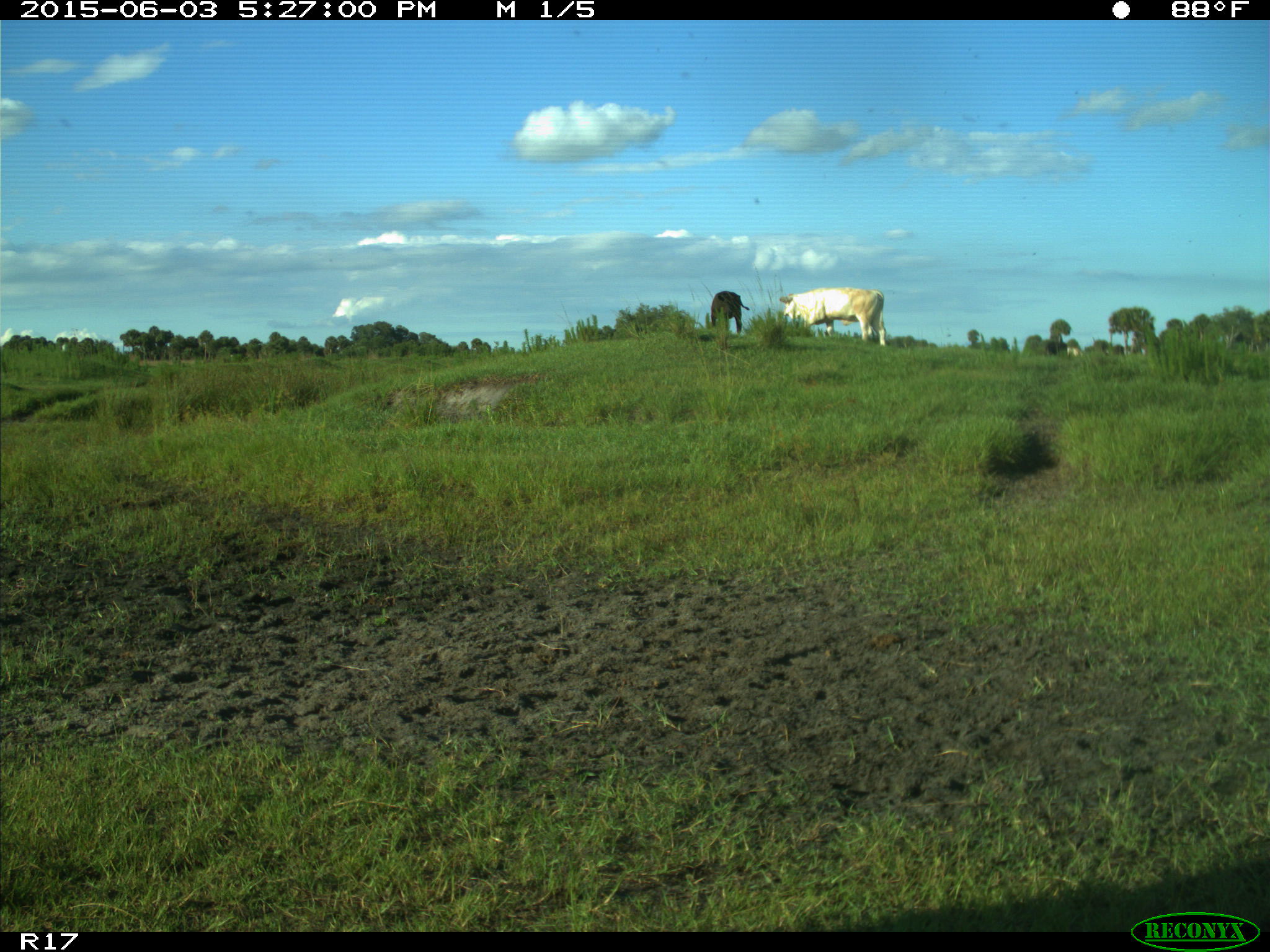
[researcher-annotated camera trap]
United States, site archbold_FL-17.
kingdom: Animalia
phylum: Chordata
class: Mammalia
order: Artiodactyla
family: Bovidae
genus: Bos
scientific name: Bos taurus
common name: domestic cow